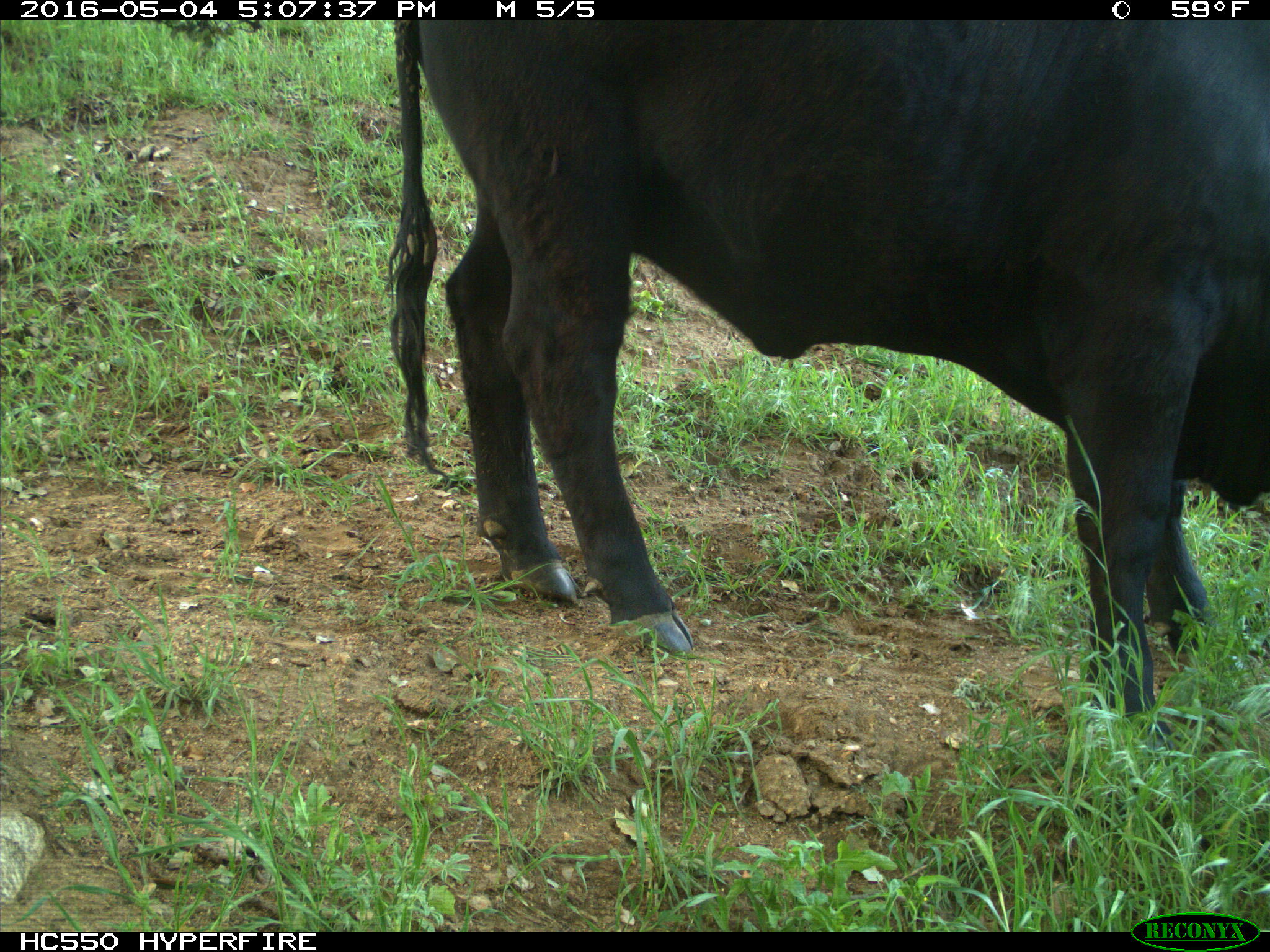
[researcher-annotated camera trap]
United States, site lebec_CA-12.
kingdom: Animalia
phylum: Chordata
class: Mammalia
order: Artiodactyla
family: Bovidae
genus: Bos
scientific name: Bos taurus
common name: domestic cow